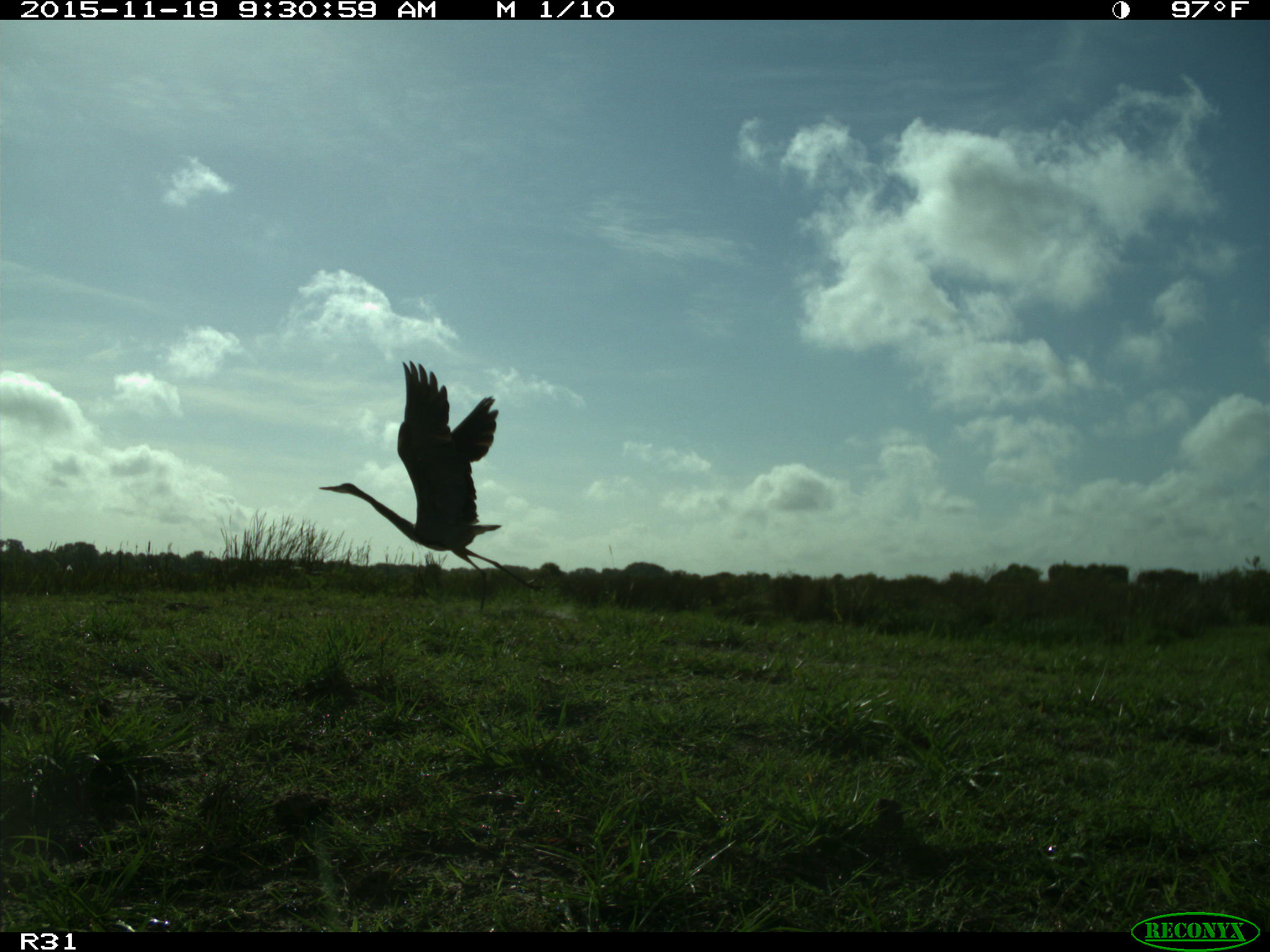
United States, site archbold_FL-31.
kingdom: Animalia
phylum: Chordata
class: Aves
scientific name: Aves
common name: birds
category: unidentified bird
Unidentified bird (birds) (Aves).